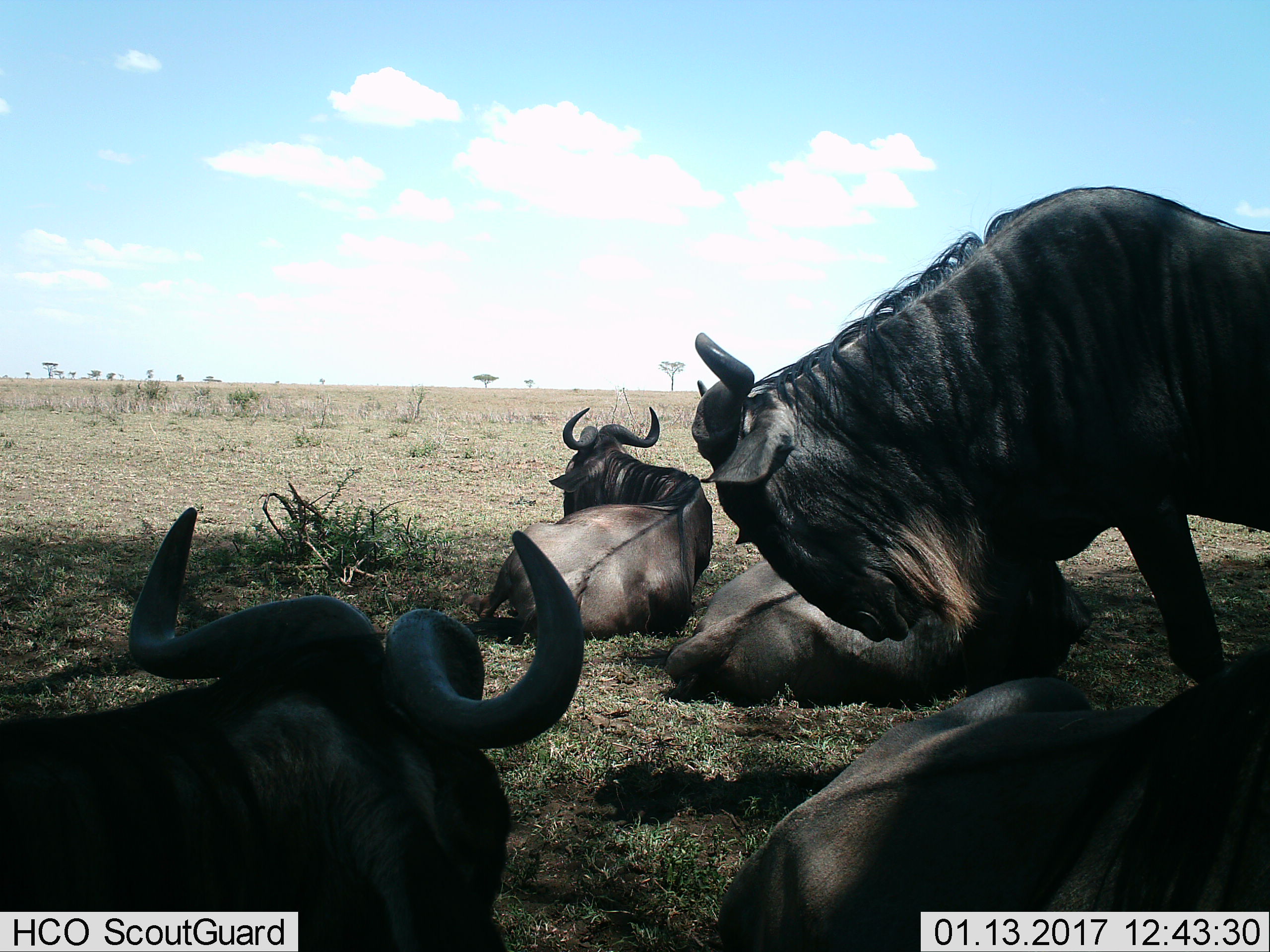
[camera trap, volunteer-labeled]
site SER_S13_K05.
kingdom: Animalia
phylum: Chordata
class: Mammalia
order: Artiodactyla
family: Bovidae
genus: Connochaetes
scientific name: Connochaetes taurinus taurinus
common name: blue wildebeest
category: wildebeestblue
Wildebeestblue (blue wildebeest) (Connochaetes taurinus taurinus), count 5. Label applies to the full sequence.